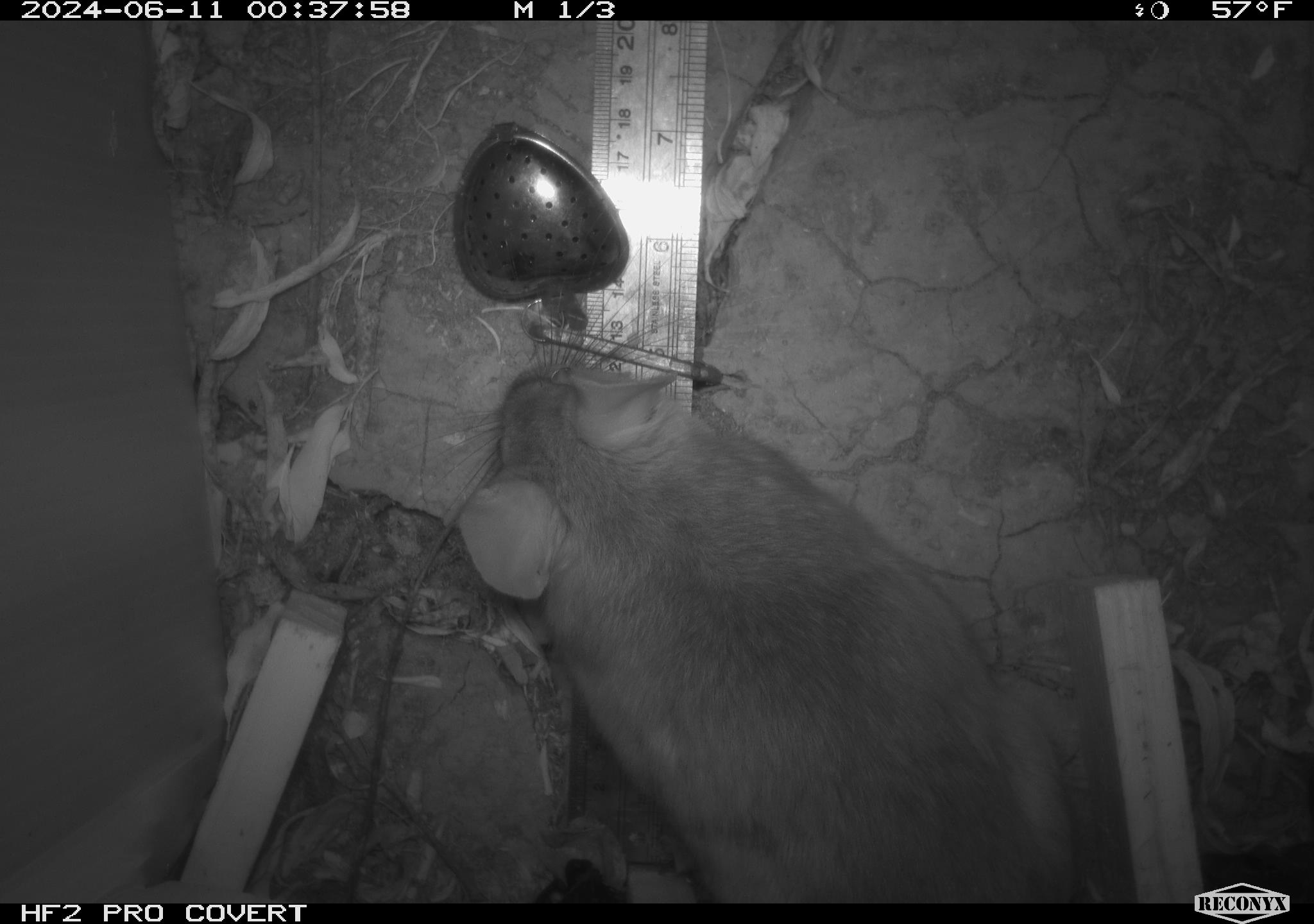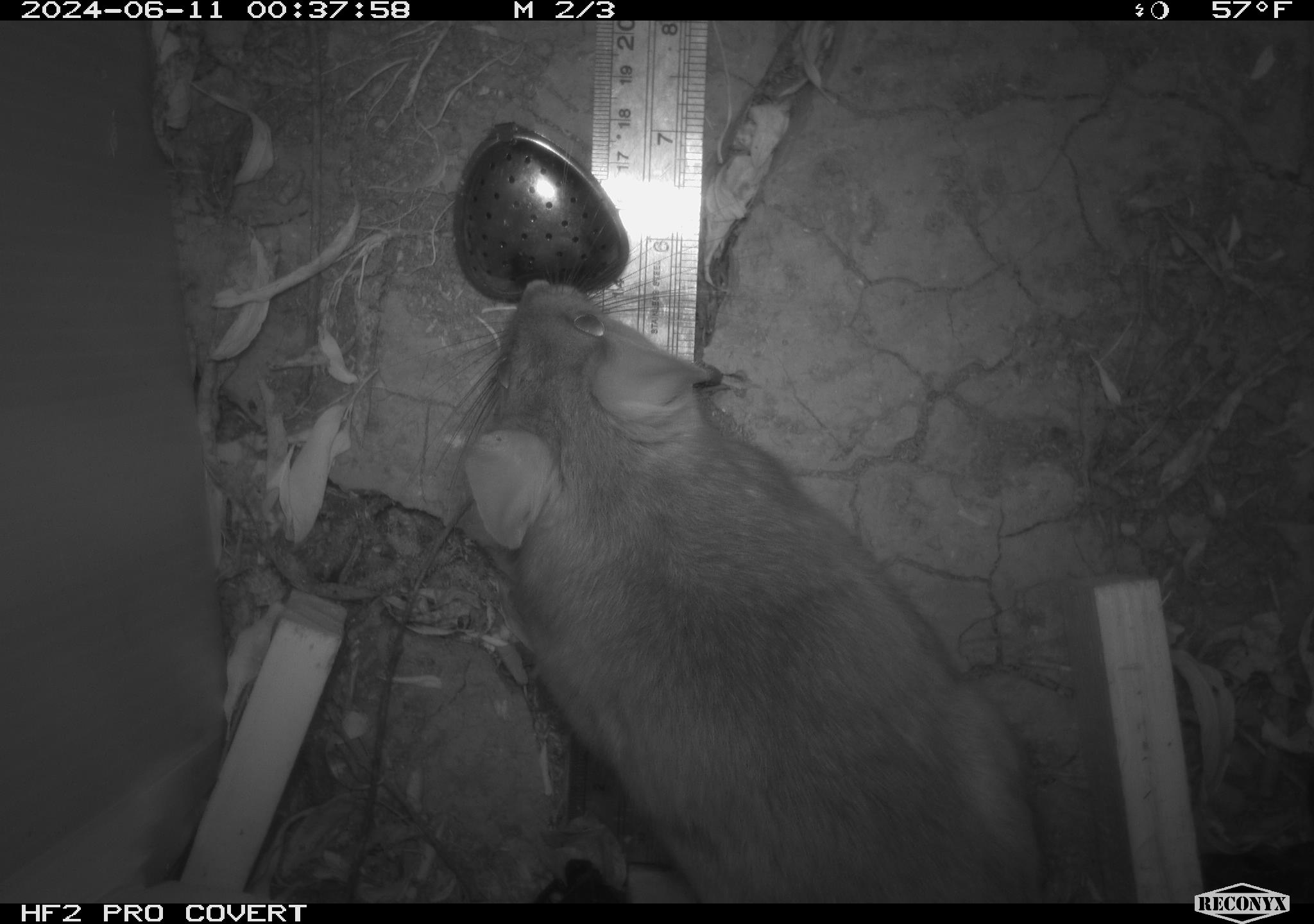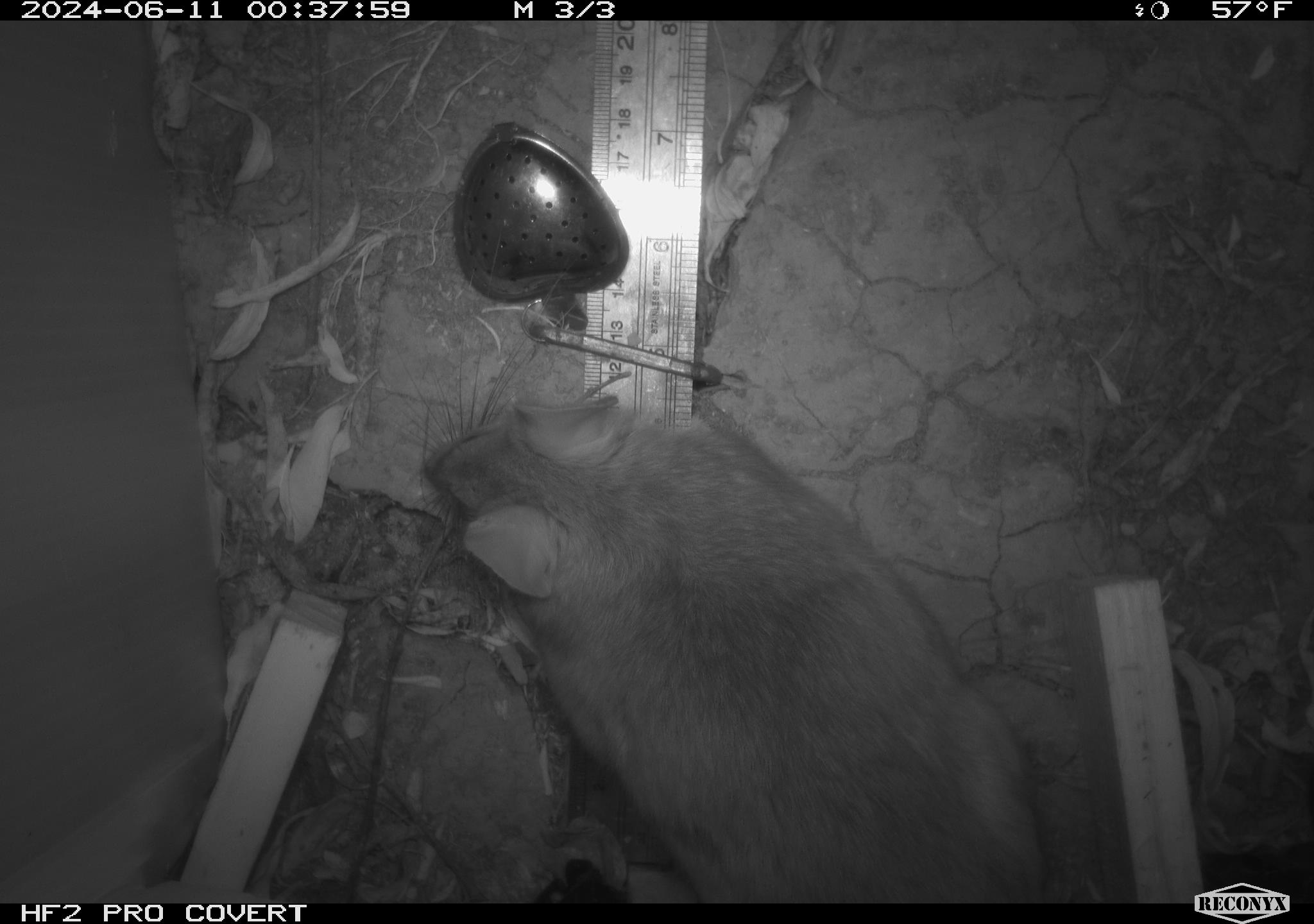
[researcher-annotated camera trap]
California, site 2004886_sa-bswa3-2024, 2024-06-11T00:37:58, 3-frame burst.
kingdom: Animalia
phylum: Chordata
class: Mammalia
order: Rodentia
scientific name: Rodentia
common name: woodrat or rat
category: woodrat or rat species